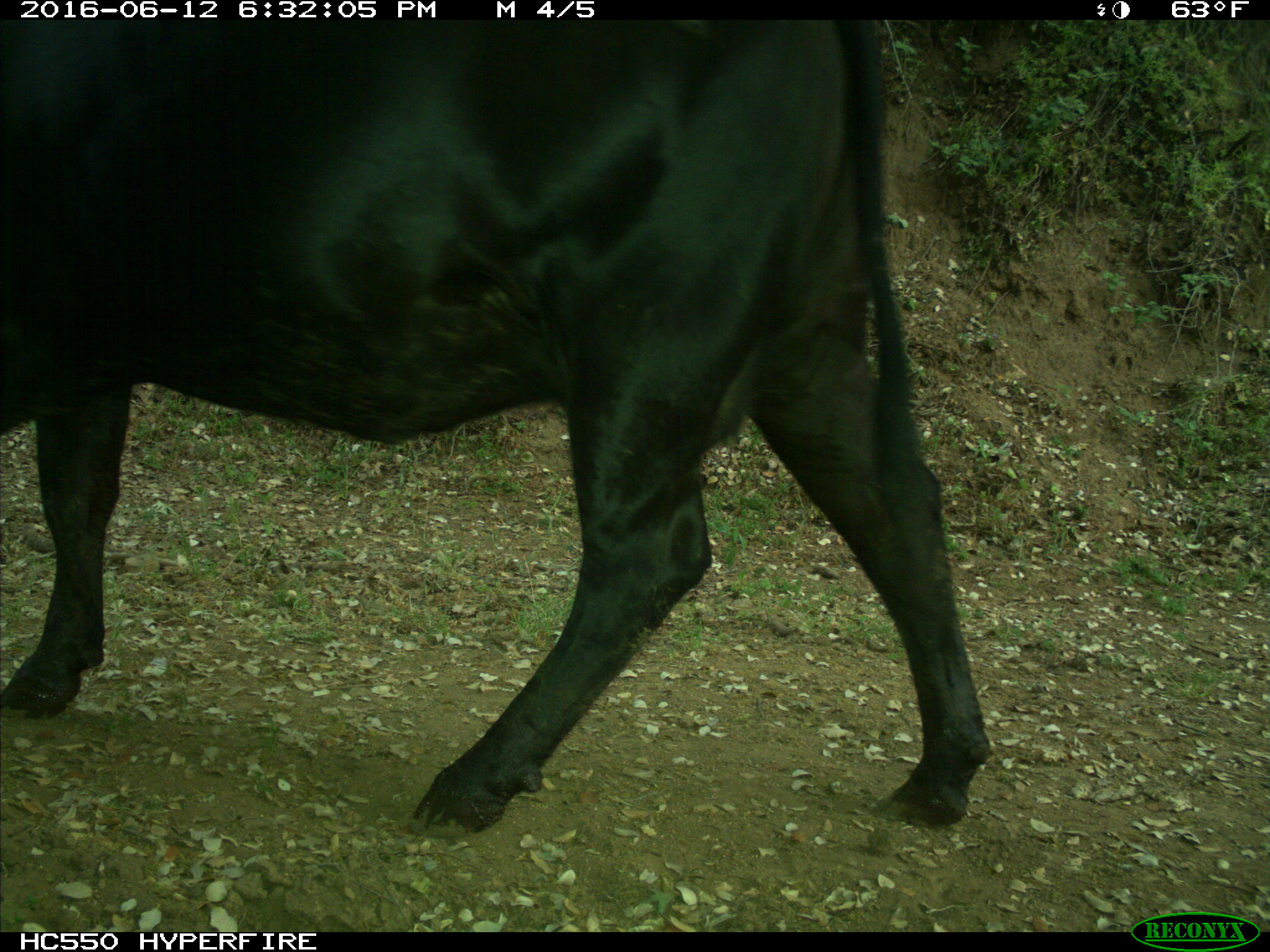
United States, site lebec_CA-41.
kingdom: Animalia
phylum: Chordata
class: Mammalia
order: Artiodactyla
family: Bovidae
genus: Bos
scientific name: Bos taurus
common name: domestic cow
Bos taurus (domestic cow).